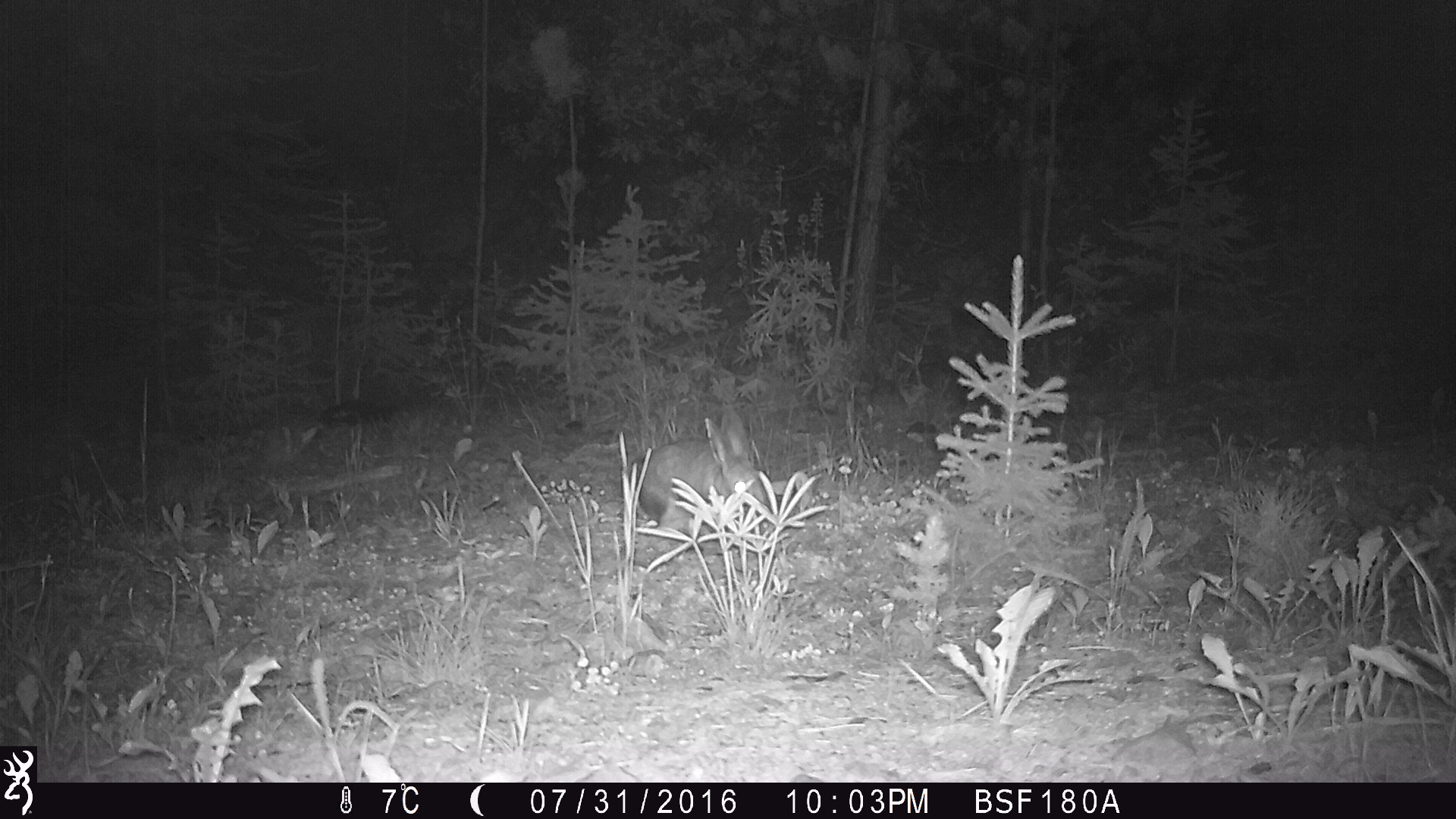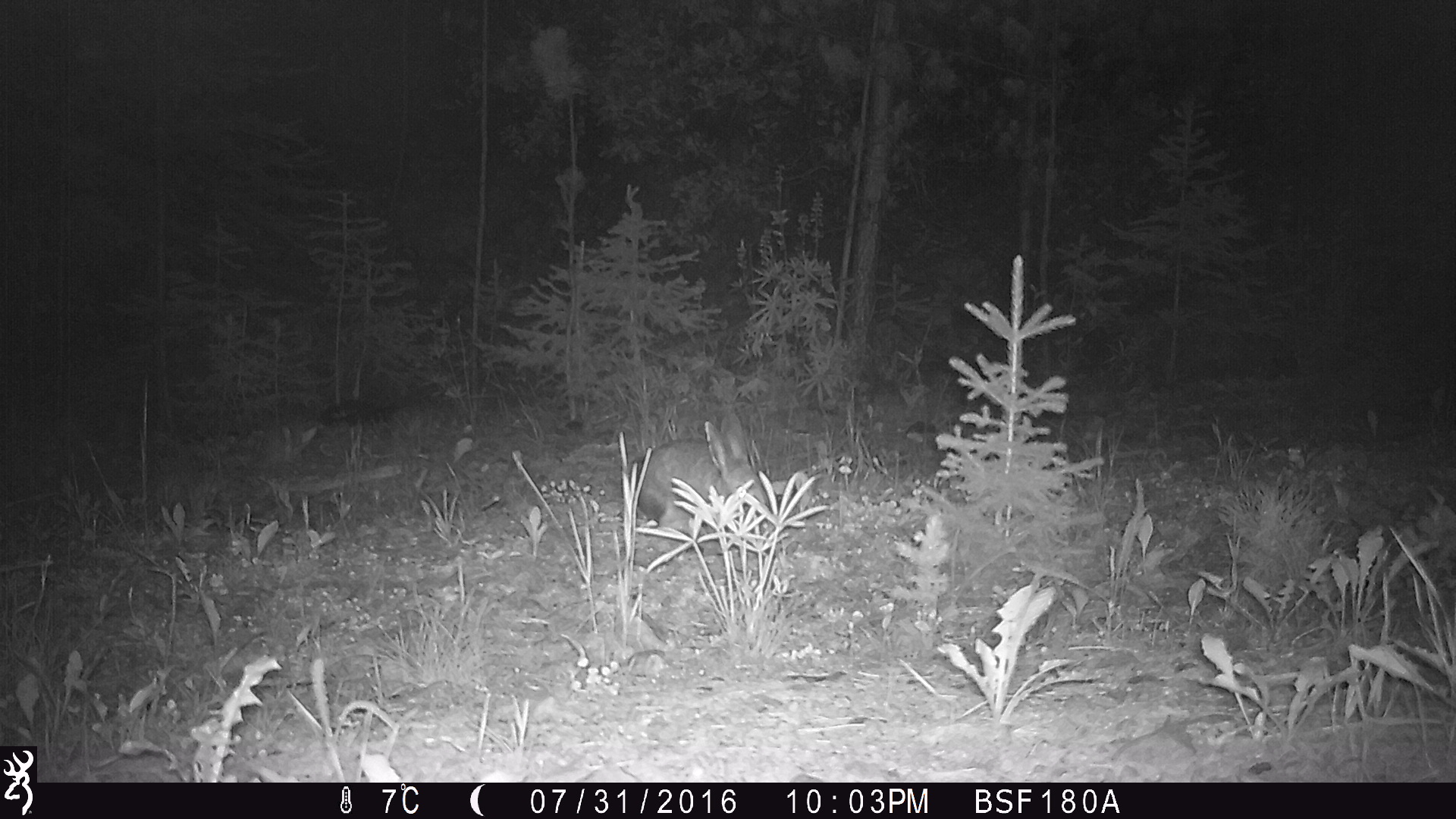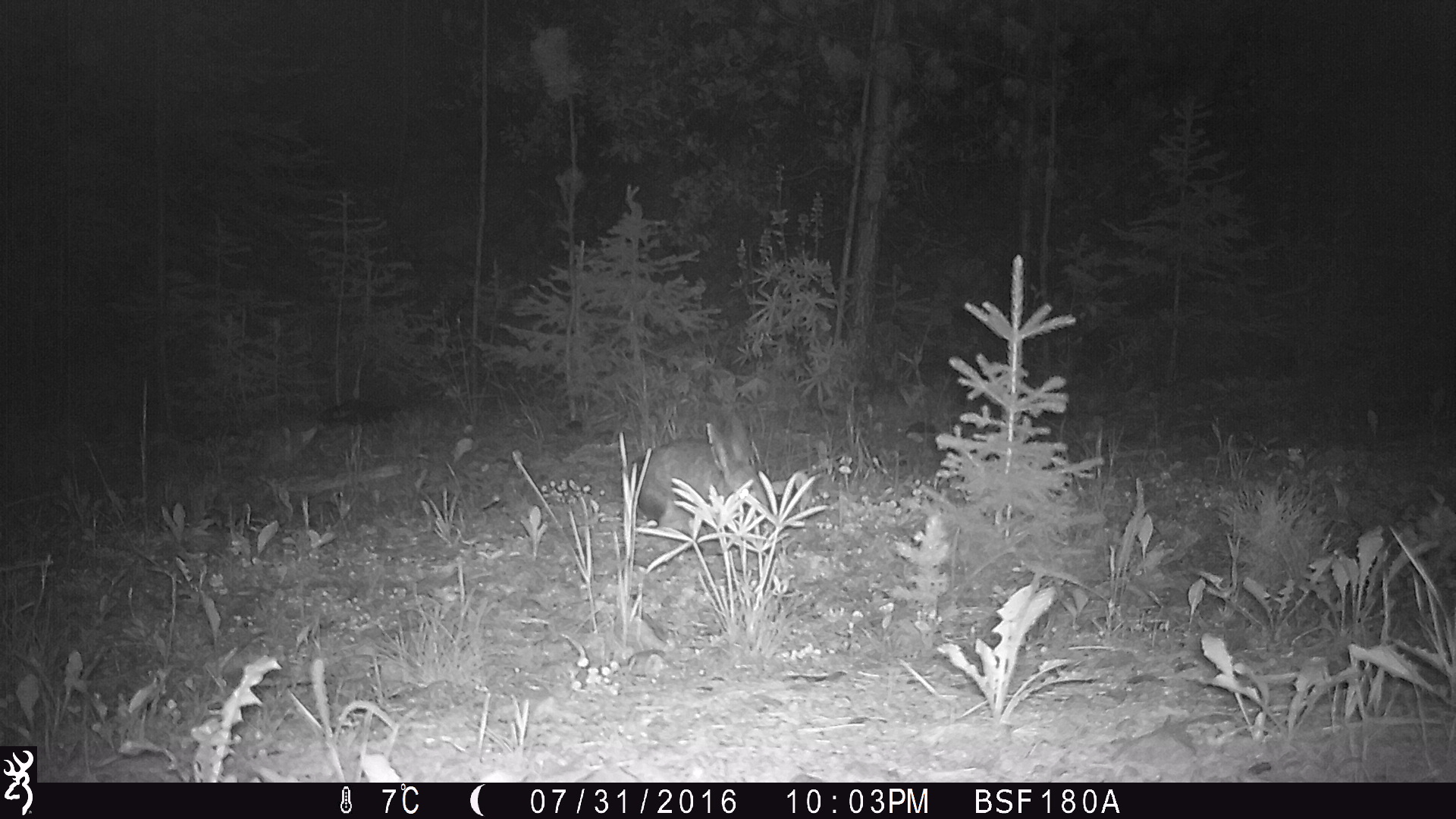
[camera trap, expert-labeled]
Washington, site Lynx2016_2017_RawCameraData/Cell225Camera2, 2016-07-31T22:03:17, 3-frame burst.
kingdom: Animalia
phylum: Chordata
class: Mammalia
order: Lagomorpha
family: Leporidae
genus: Lepus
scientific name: Lepus americanus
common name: snowshoe hare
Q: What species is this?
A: Lepus americanus (snowshoe hare).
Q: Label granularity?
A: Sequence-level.